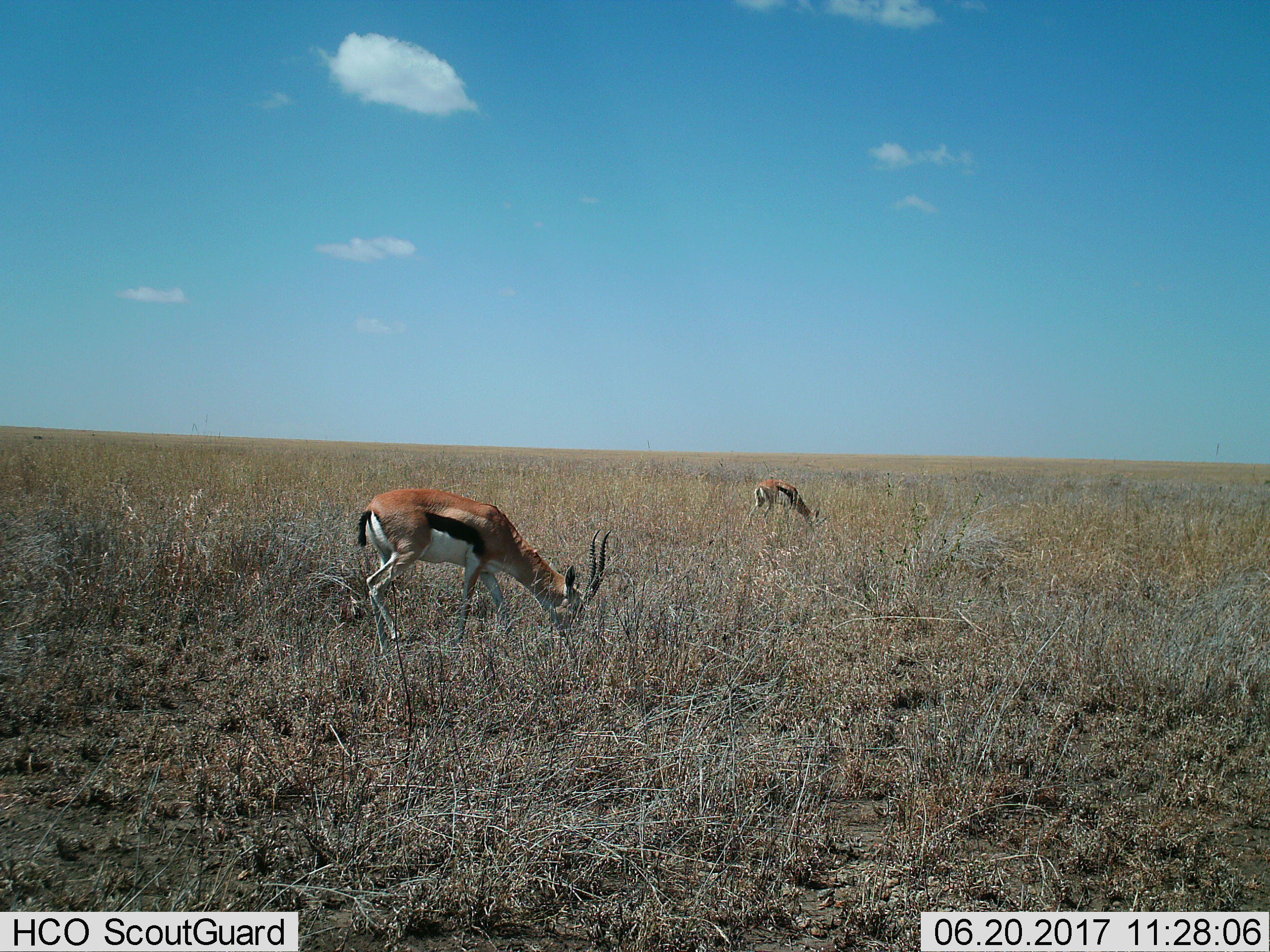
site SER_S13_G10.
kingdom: Animalia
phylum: Chordata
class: Mammalia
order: Artiodactyla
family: Bovidae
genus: Eudorcas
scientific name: Eudorcas thomsonii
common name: thomson's gazelle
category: gazellethomsons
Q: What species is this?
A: Gazellethomsons (thomson's gazelle) (Eudorcas thomsonii).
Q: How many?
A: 2.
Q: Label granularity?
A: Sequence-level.